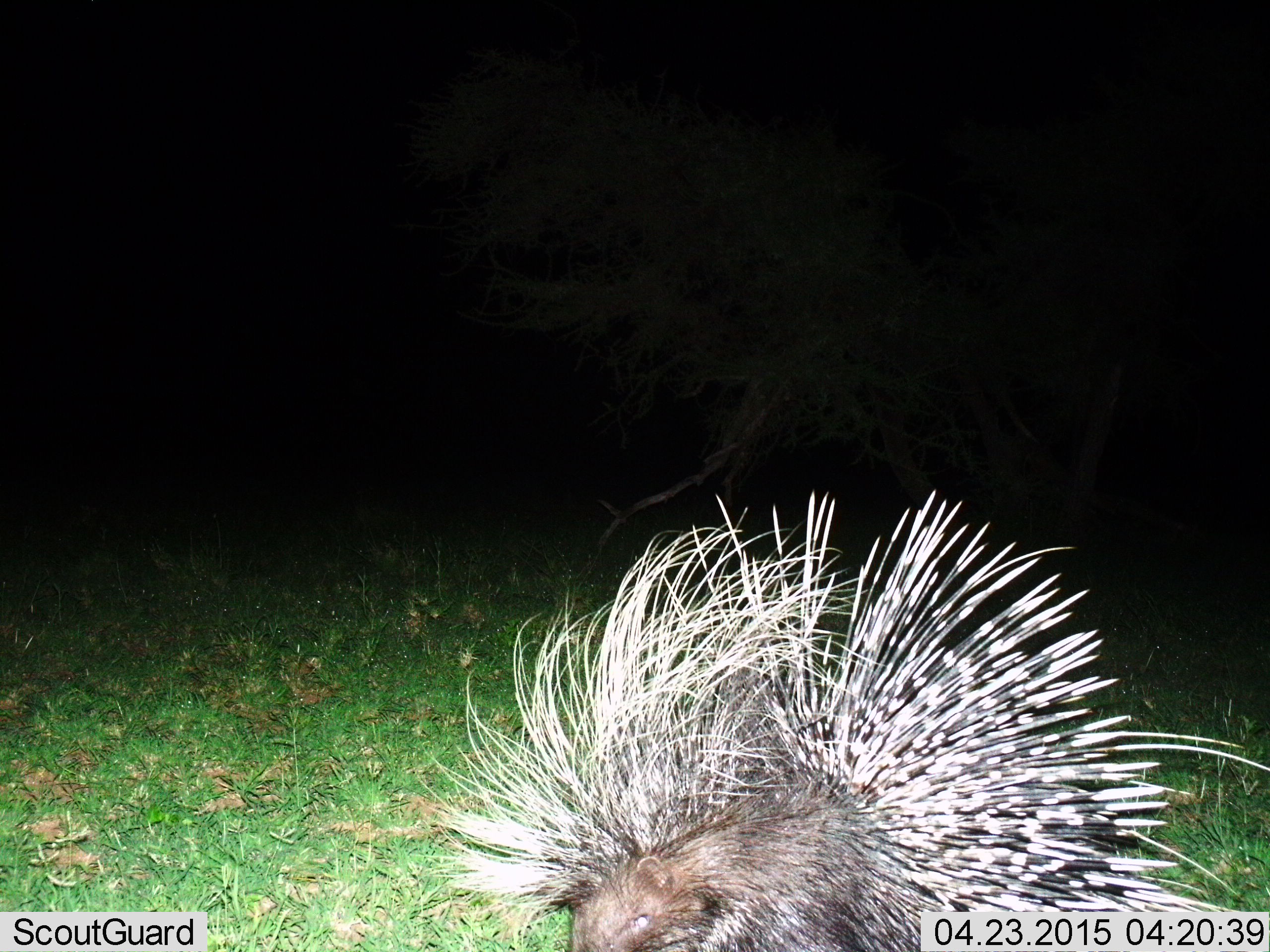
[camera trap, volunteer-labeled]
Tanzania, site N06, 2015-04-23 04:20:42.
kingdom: Animalia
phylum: Chordata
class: Mammalia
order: Rodentia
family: Hystricidae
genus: Hystrix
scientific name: Hystrix cristata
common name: crested porcupine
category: porcupine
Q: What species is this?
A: Porcupine (crested porcupine) (Hystrix cristata).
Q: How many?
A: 1.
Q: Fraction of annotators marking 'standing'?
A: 50%.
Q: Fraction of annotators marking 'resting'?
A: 10%.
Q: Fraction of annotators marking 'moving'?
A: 40%.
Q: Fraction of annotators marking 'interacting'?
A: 0%.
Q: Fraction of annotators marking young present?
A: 0%.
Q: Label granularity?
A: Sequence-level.